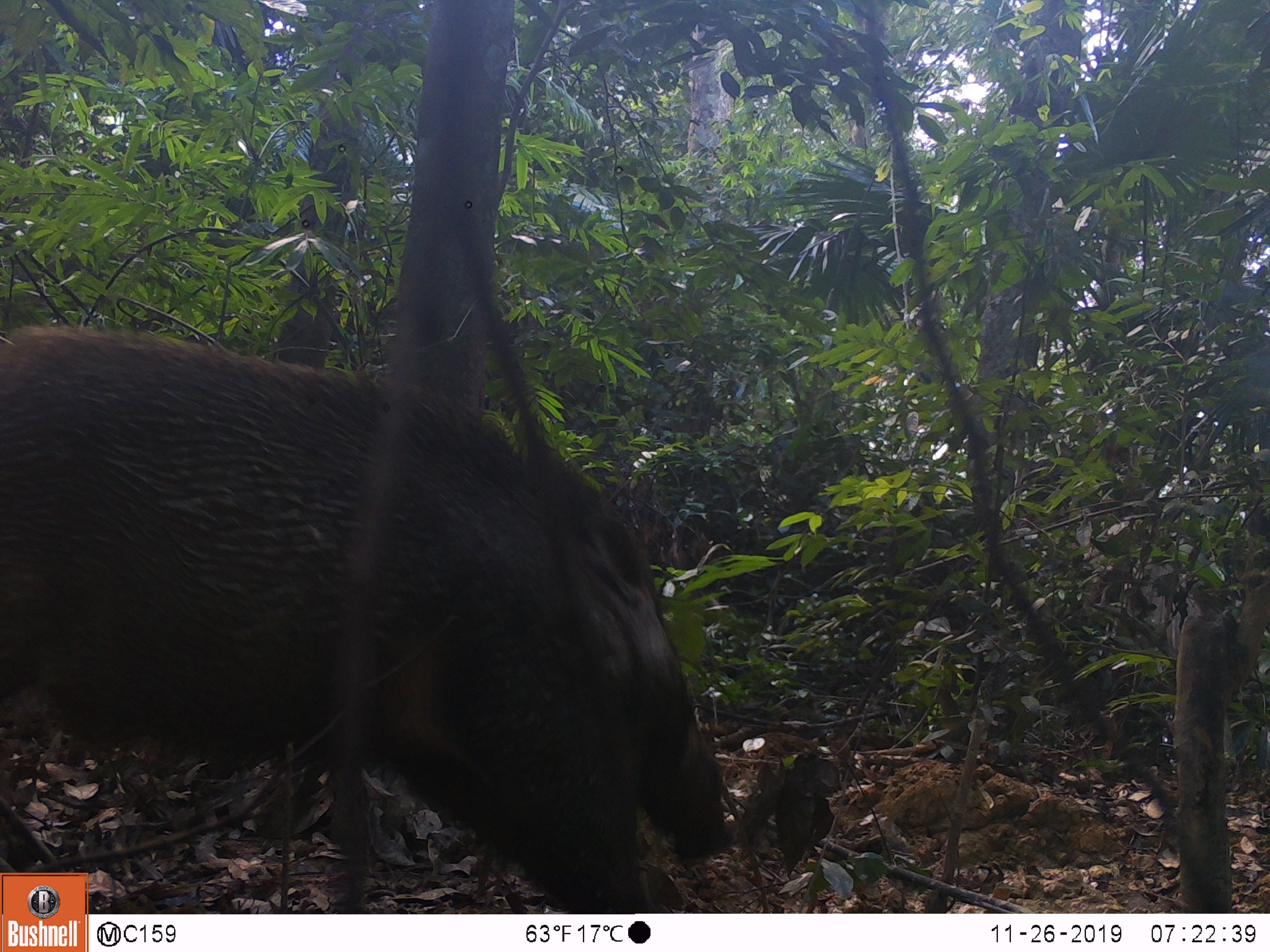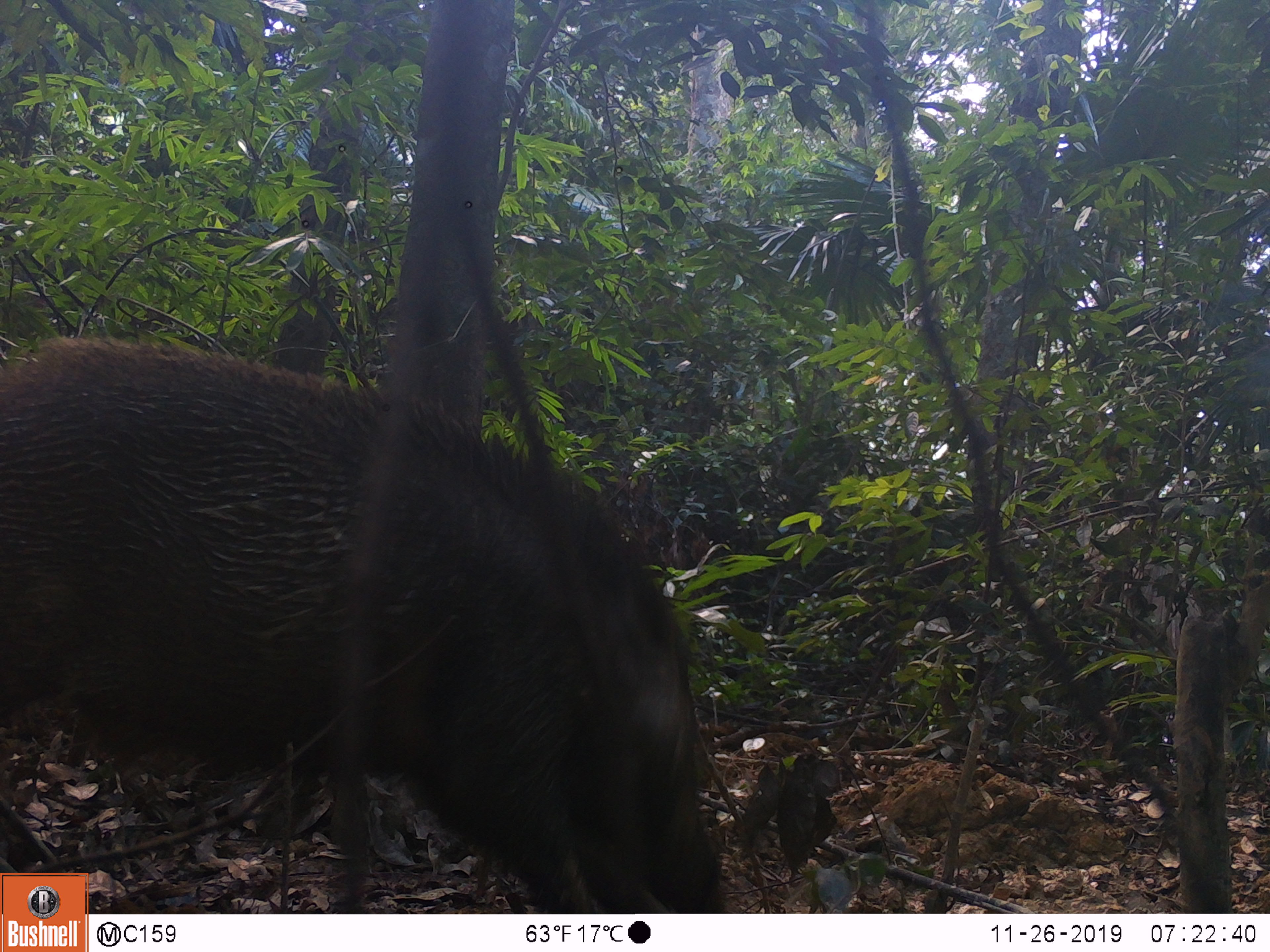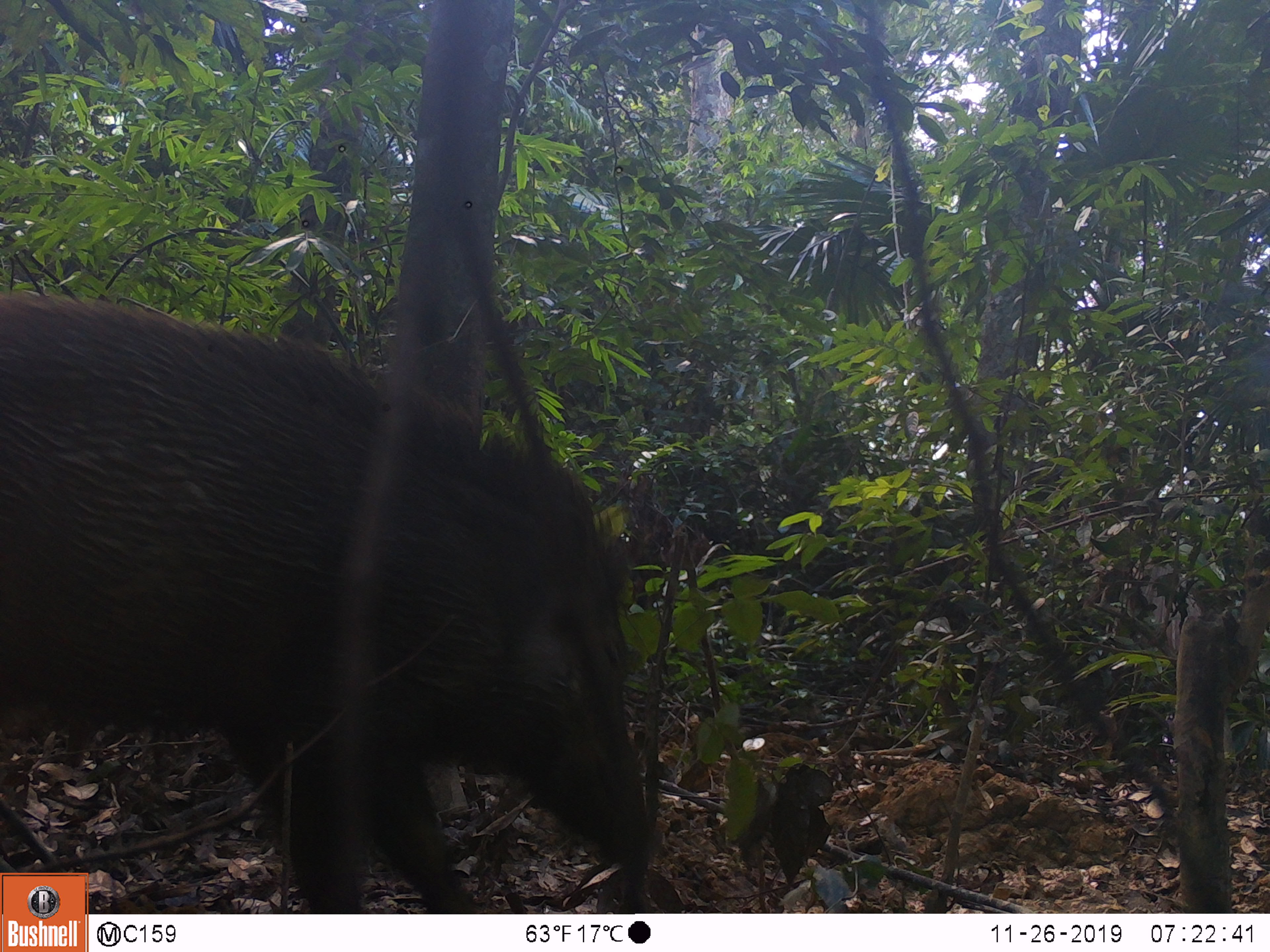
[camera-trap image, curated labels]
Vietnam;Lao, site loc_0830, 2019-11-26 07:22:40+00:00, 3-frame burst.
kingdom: Animalia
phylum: Chordata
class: Mammalia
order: Artiodactyla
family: Suidae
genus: Sus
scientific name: Sus scrofa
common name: eurasian wild pig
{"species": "eurasian wild pig (Sus scrofa)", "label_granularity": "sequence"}